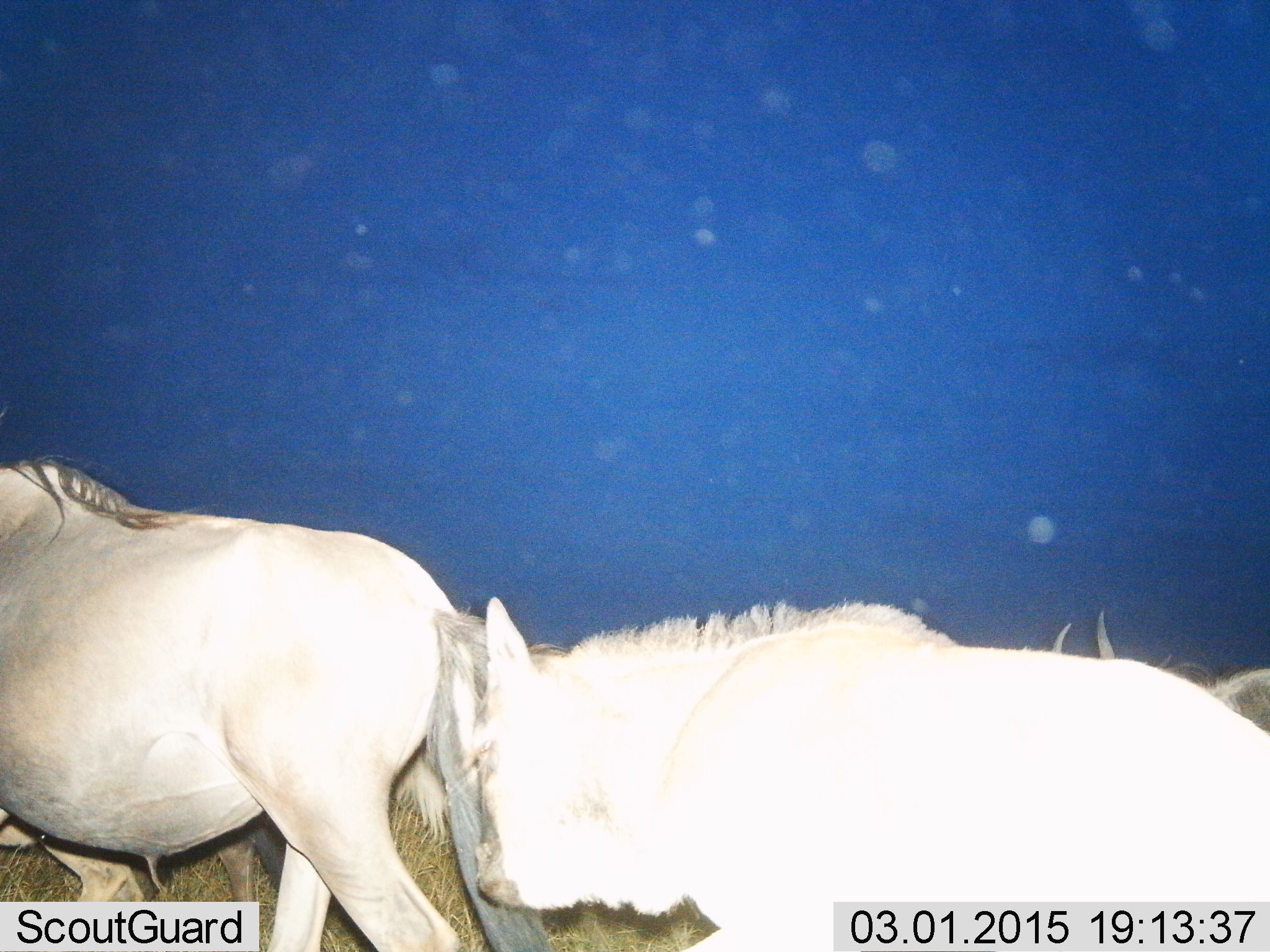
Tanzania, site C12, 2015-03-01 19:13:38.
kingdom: Animalia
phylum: Chordata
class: Mammalia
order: Artiodactyla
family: Bovidae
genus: Connochaetes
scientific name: Connochaetes taurinus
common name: blue wildebeest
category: wildebeest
Wildebeest (blue wildebeest) (Connochaetes taurinus), count 3. Behavior (volunteer vote fractions): standing 20%, resting 0%, moving 80%, interacting 0%. Young present (vote fraction): 0%. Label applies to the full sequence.